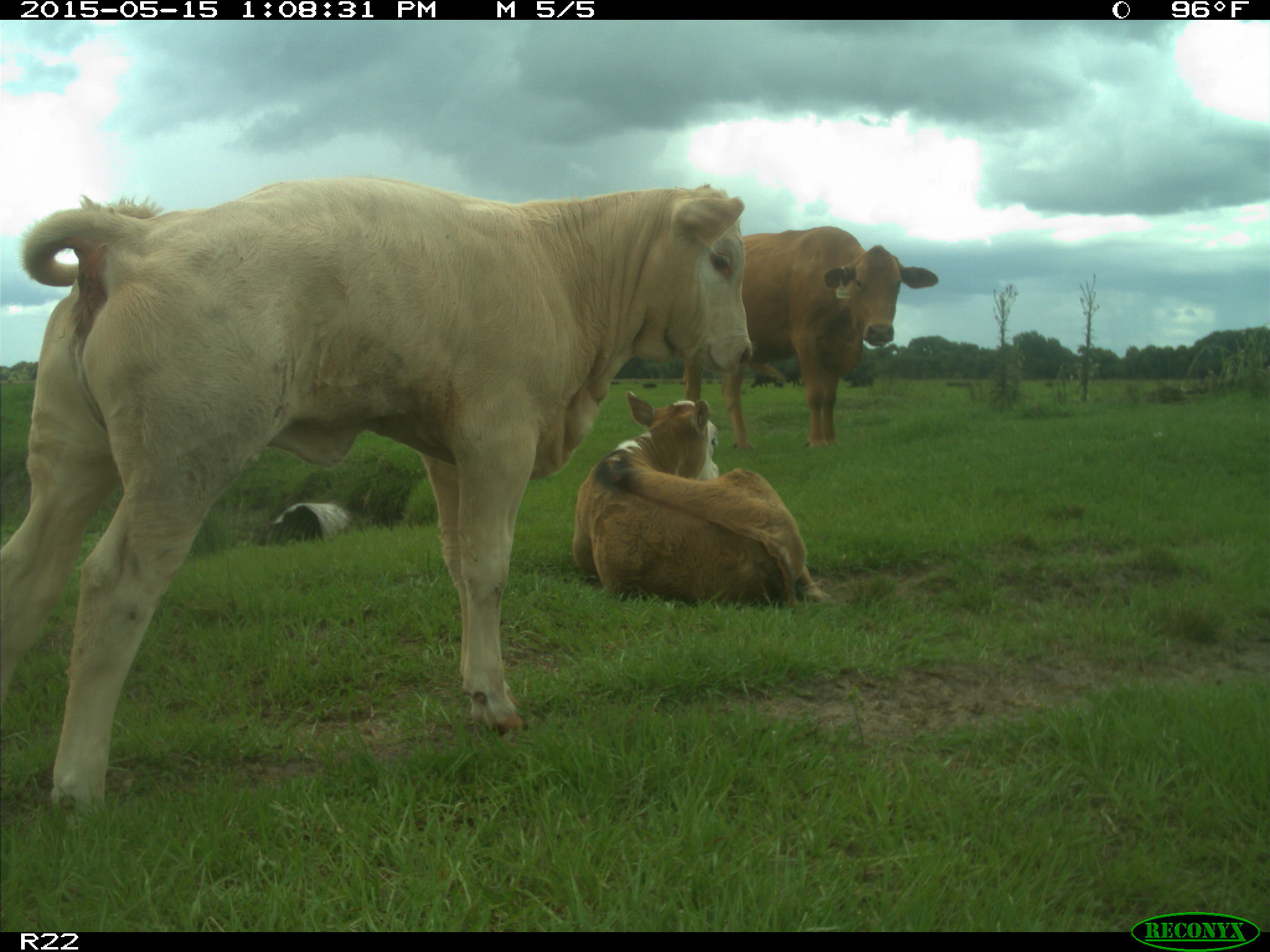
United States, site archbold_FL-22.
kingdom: Animalia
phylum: Chordata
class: Mammalia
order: Artiodactyla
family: Bovidae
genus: Bos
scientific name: Bos taurus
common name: domestic cow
Bos taurus (domestic cow).